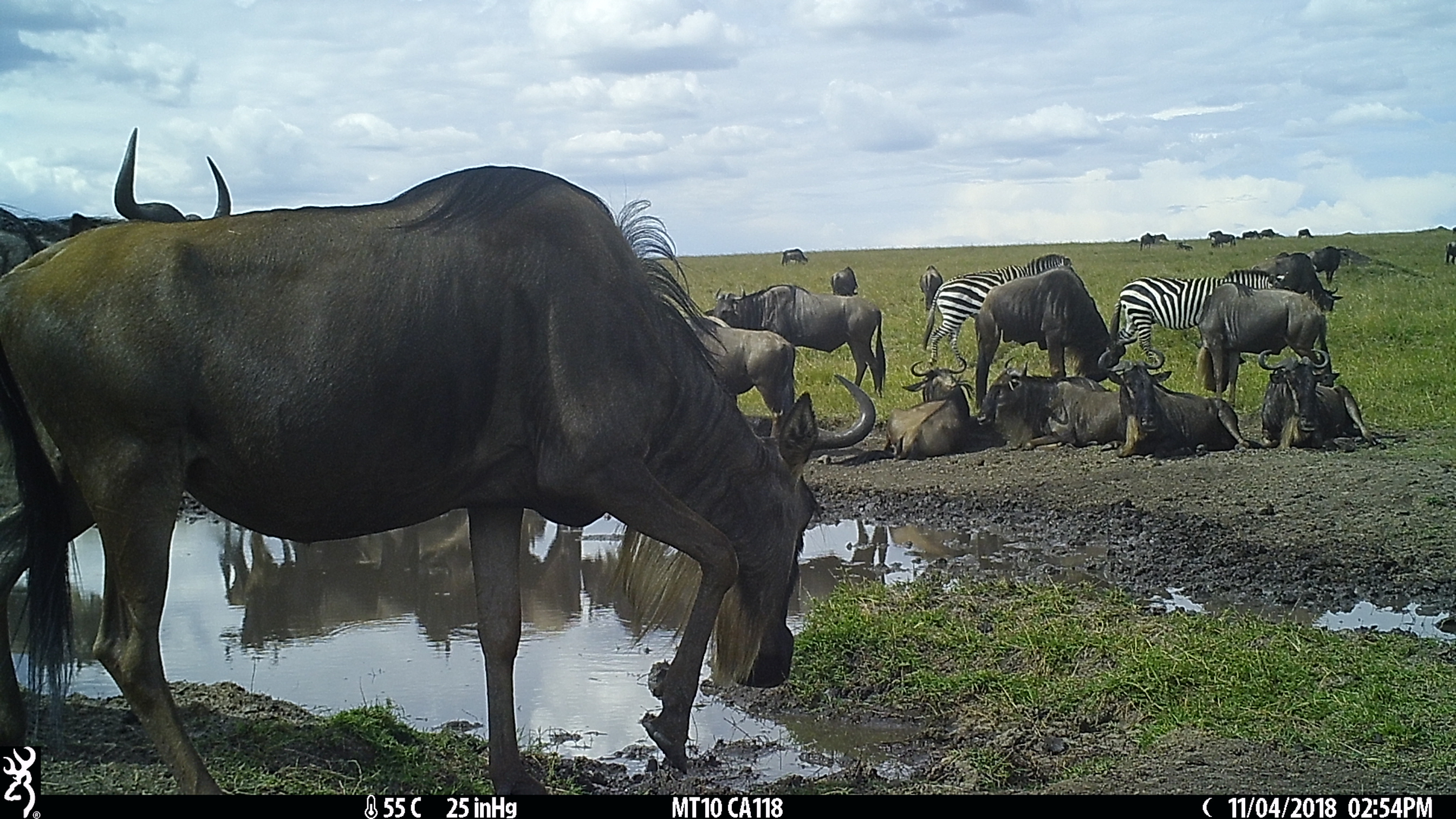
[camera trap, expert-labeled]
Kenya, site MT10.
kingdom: Animalia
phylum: Chordata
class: Mammalia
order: Artiodactyla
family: Bovidae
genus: Connochaetes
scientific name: Connochaetes taurinus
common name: blue wildebeest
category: wildebeest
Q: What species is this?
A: Wildebeest (blue wildebeest) (Connochaetes taurinus).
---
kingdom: Animalia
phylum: Chordata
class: Mammalia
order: Perissodactyla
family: Equidae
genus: Equus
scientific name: Equus quagga burchellii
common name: burchell's zebra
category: zebra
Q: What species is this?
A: Zebra (burchell's zebra) (Equus quagga burchellii).